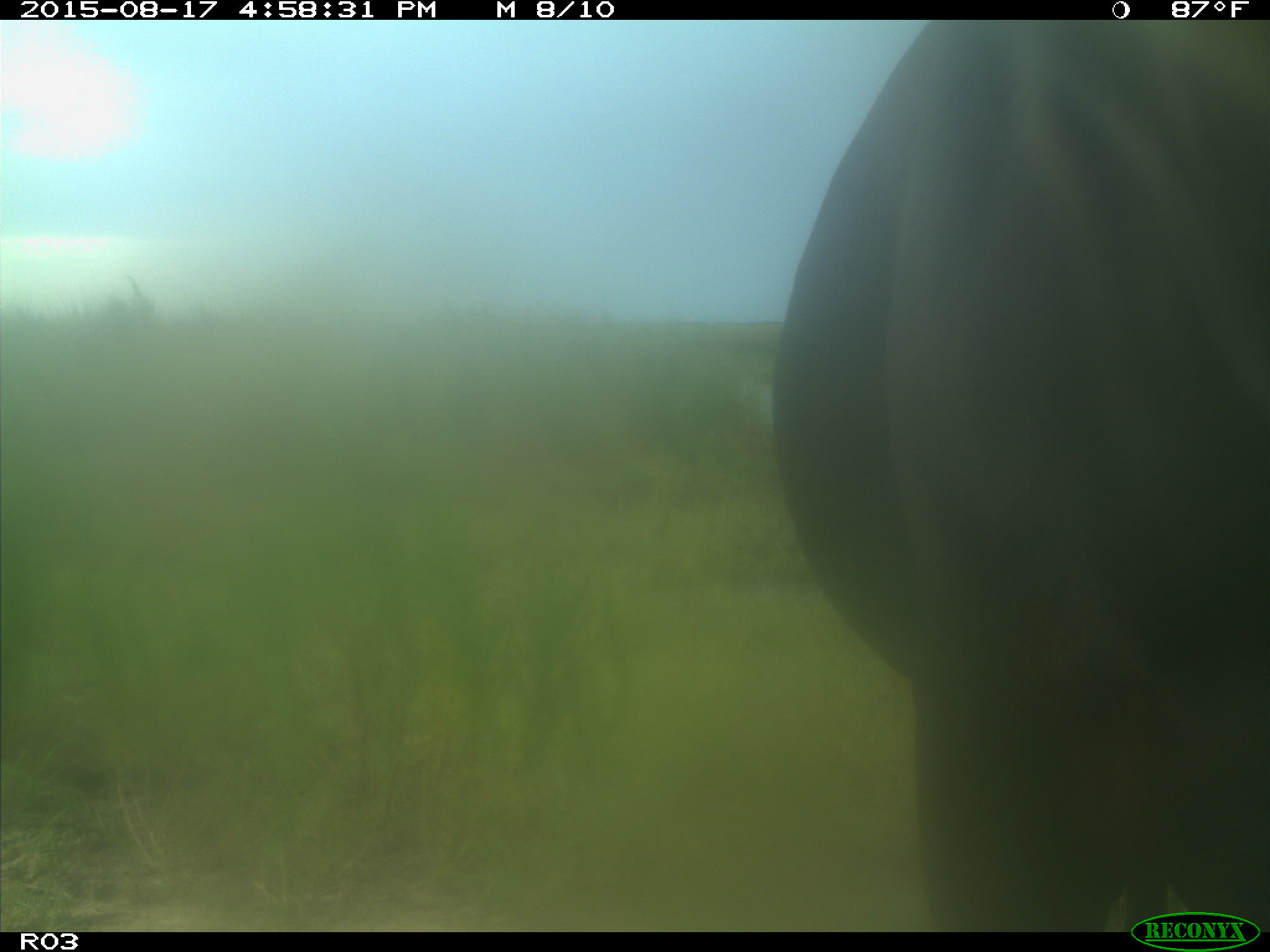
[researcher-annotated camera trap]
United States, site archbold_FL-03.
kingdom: Animalia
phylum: Chordata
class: Mammalia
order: Artiodactyla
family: Bovidae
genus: Bos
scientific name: Bos taurus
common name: domestic cow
Bos taurus (domestic cow).